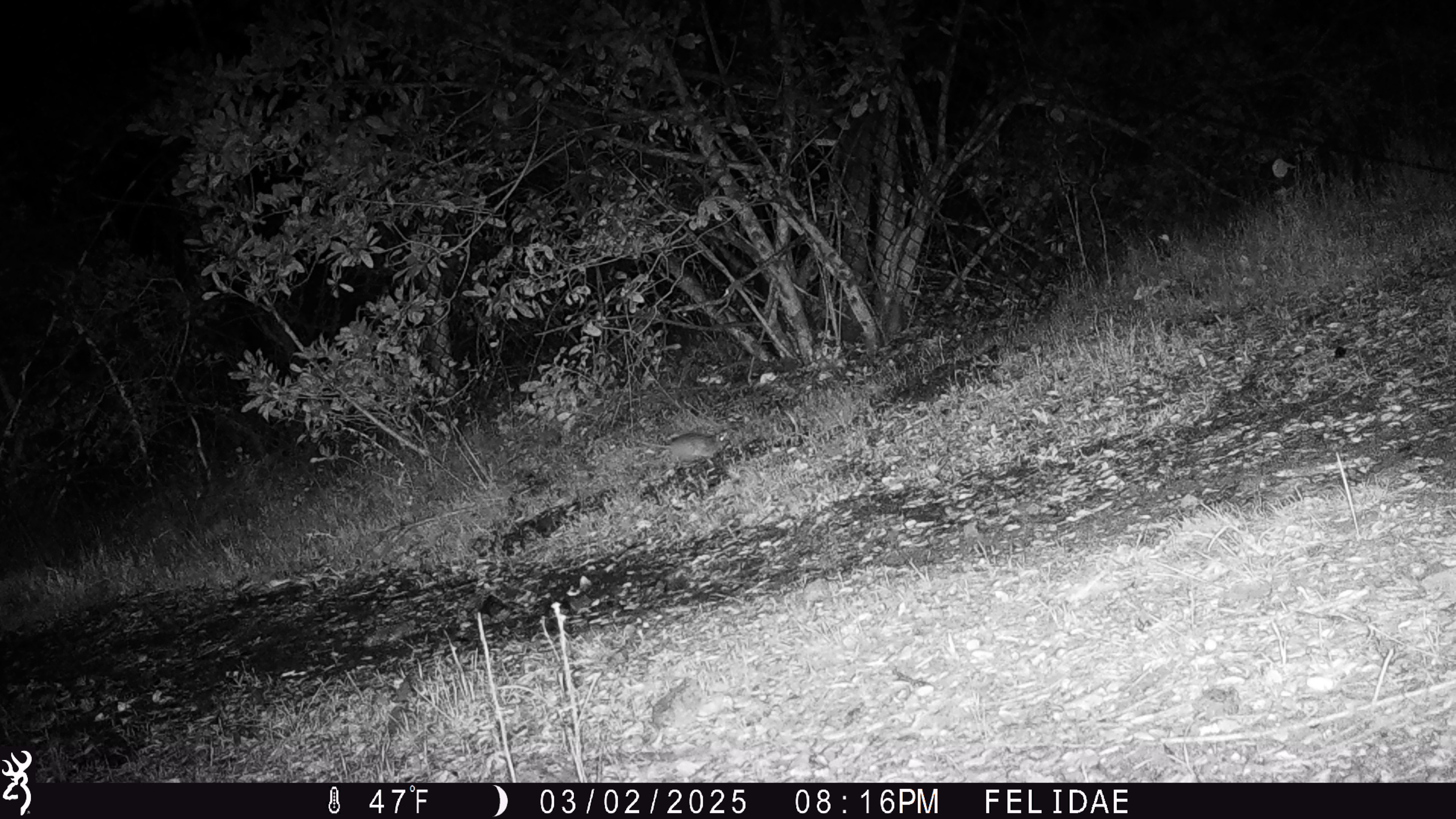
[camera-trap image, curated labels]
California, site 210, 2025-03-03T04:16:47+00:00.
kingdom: Animalia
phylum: Chordata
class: Mammalia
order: Rodentia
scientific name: Rodentia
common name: mouse or rat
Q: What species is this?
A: Mouse or rat (Rodentia).